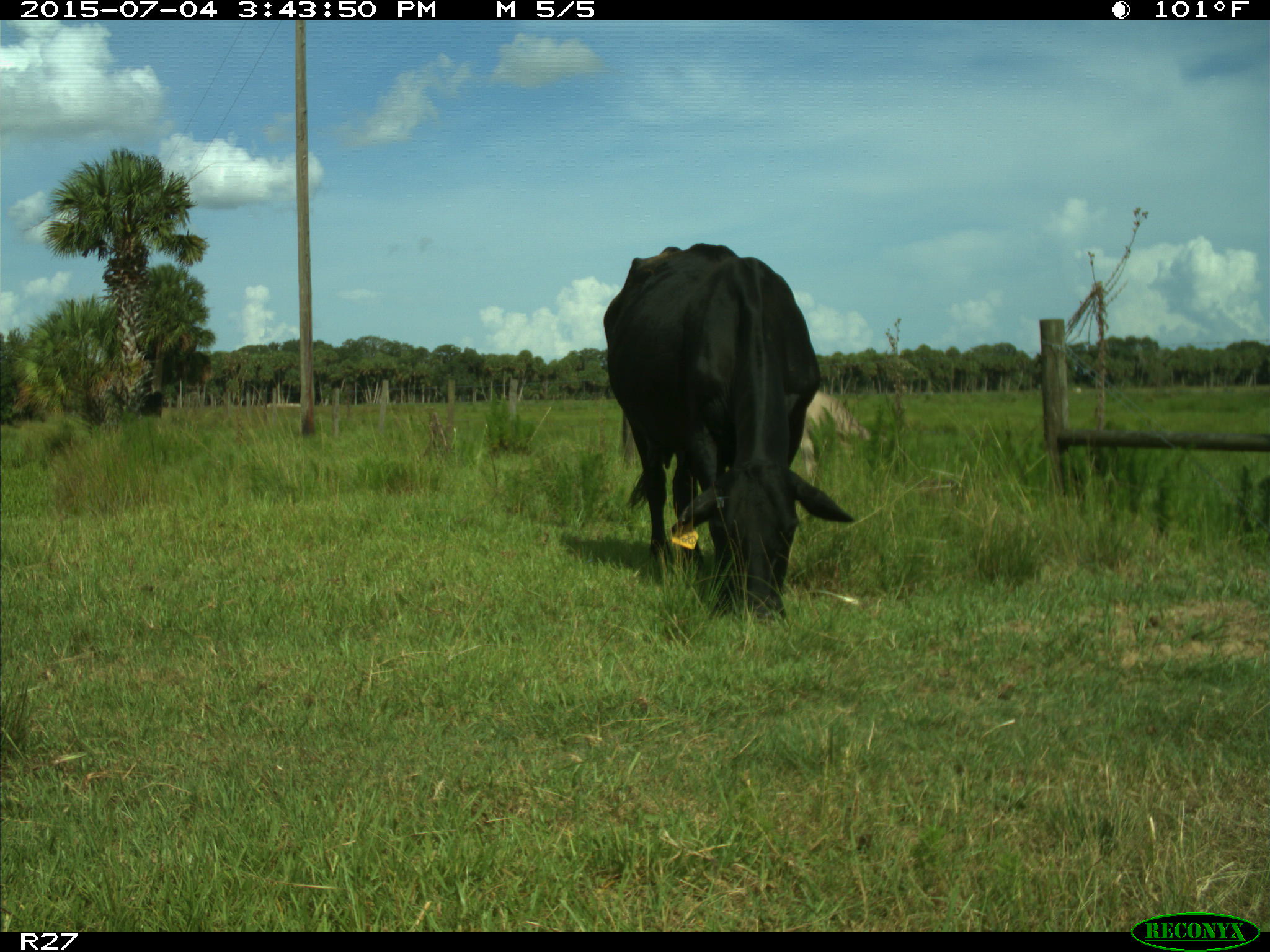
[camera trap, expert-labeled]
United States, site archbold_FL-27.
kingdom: Animalia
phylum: Chordata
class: Mammalia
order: Artiodactyla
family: Bovidae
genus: Bos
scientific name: Bos taurus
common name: domestic cow